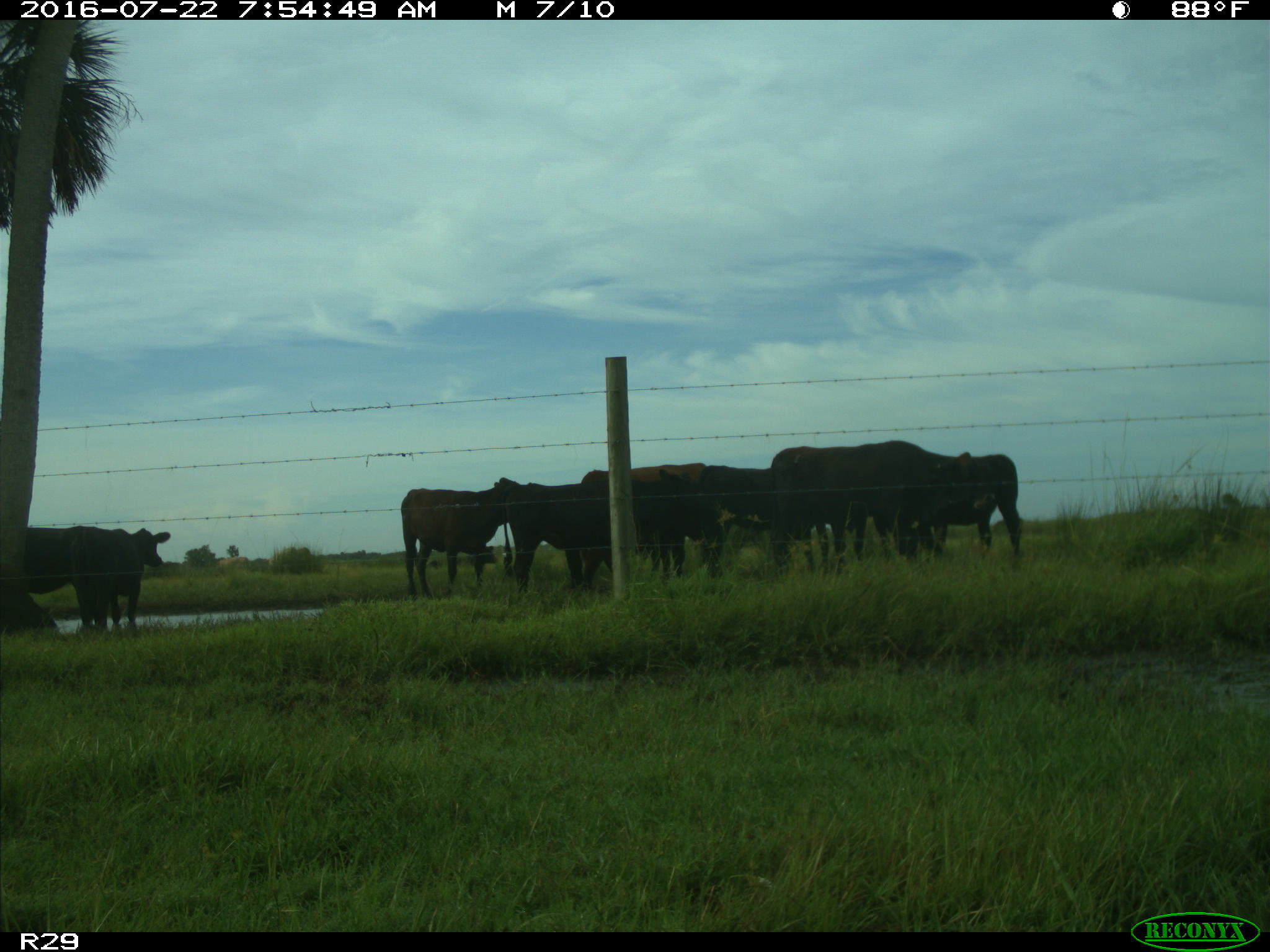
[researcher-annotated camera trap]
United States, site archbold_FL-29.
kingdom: Animalia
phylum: Chordata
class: Mammalia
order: Artiodactyla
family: Bovidae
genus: Bos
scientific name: Bos taurus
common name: domestic cow